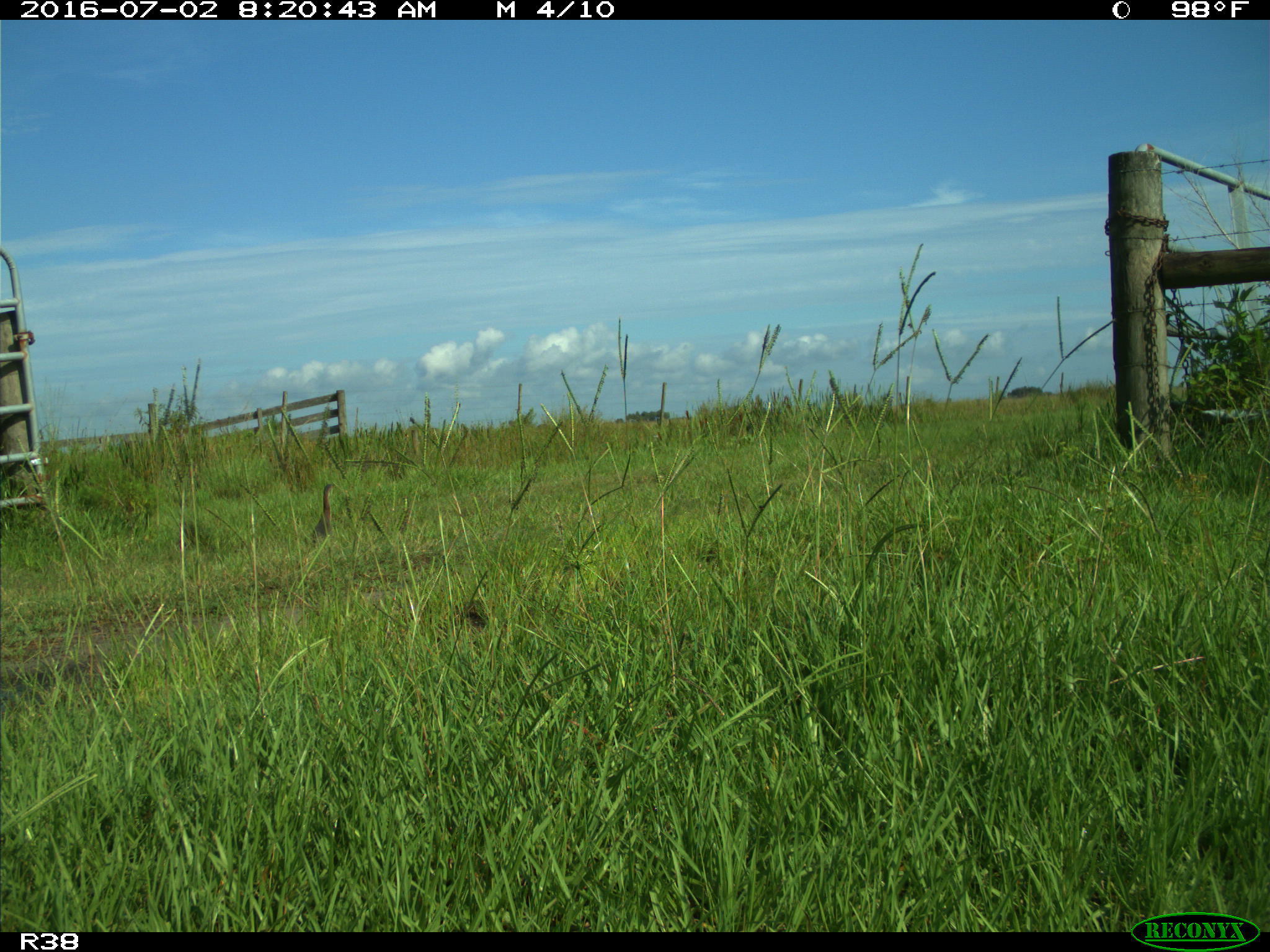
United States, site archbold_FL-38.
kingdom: Animalia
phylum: Chordata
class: Aves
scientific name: Aves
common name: birds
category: unidentified bird